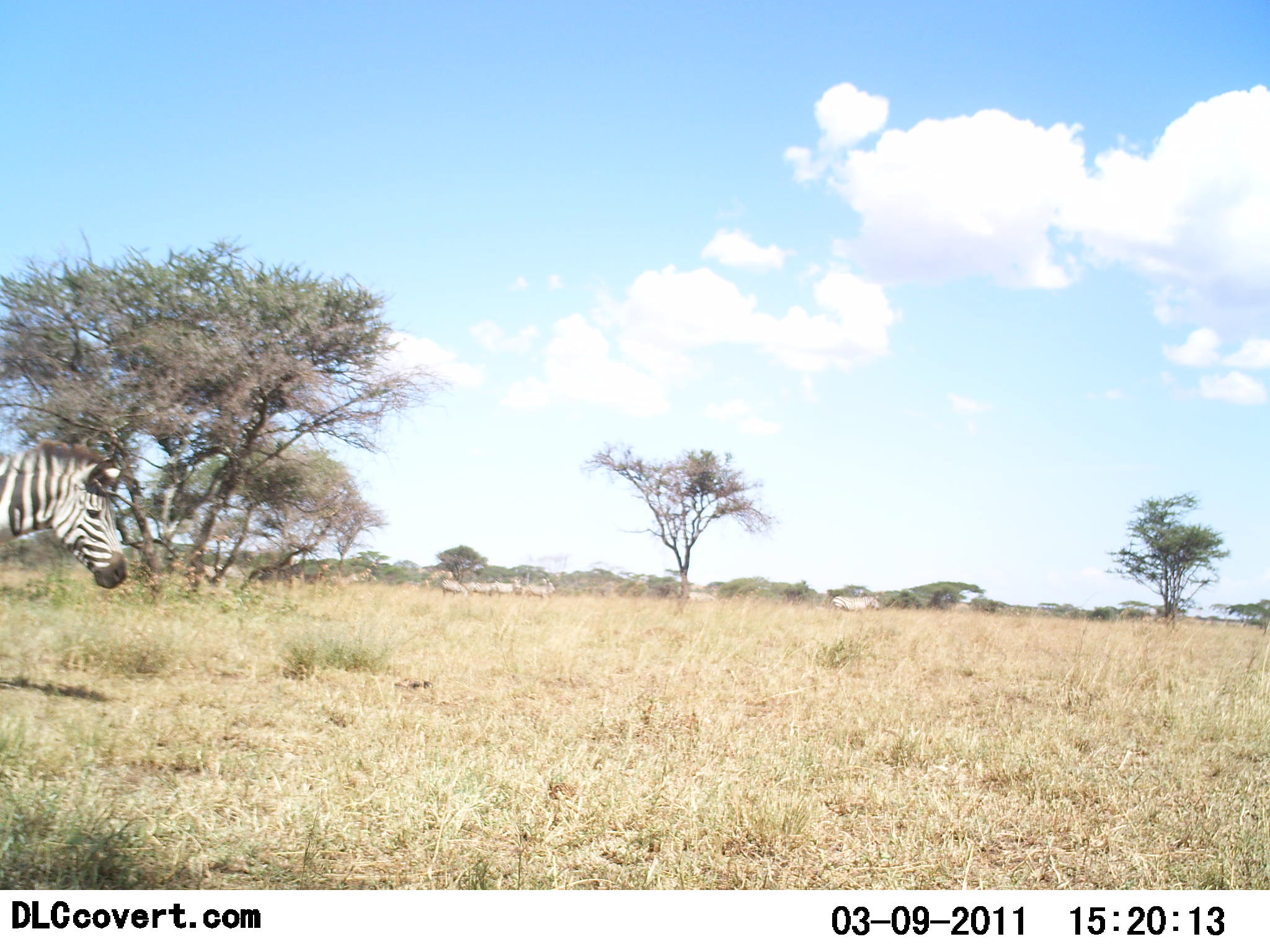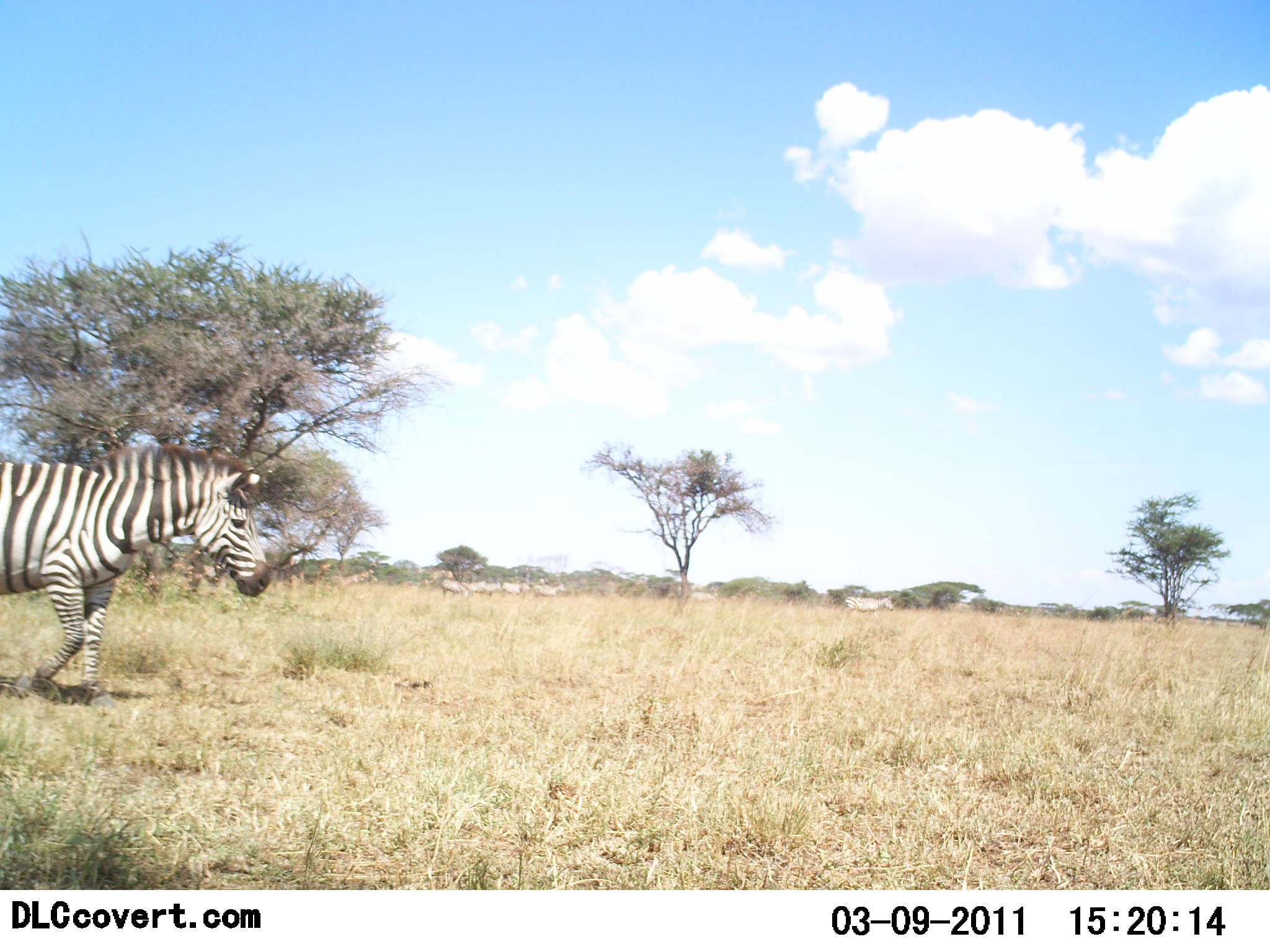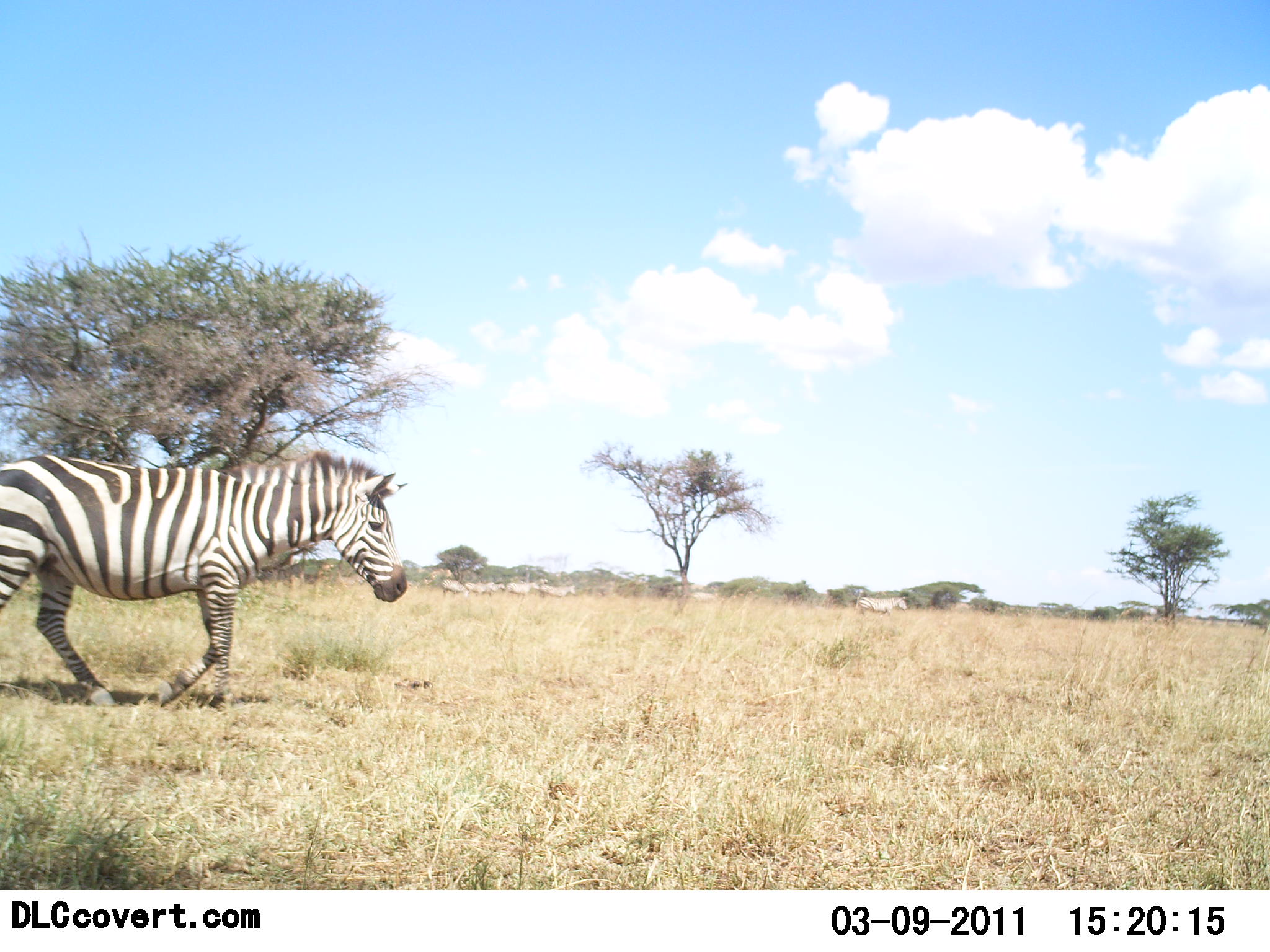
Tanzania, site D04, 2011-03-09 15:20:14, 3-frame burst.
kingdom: Animalia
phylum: Chordata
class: Mammalia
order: Perissodactyla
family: Equidae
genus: Equus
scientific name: Equus quagga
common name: plains zebra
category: zebra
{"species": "zebra (plains zebra) (Equus quagga)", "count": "7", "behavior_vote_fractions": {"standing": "27%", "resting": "0%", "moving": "91%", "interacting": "0%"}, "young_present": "9%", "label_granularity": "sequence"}